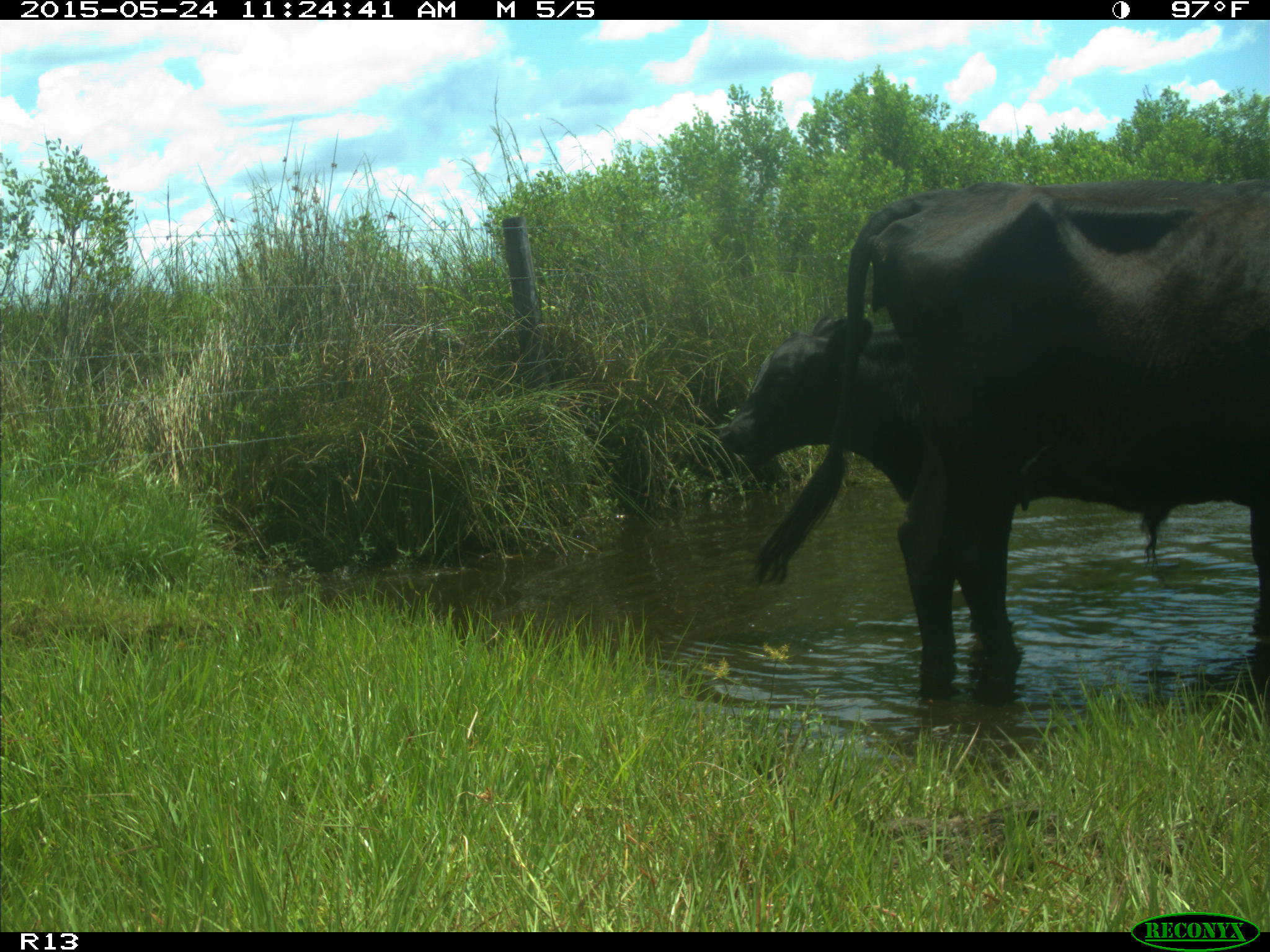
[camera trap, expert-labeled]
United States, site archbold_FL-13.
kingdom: Animalia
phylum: Chordata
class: Mammalia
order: Artiodactyla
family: Bovidae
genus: Bos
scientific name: Bos taurus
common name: domestic cow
Bos taurus (domestic cow).